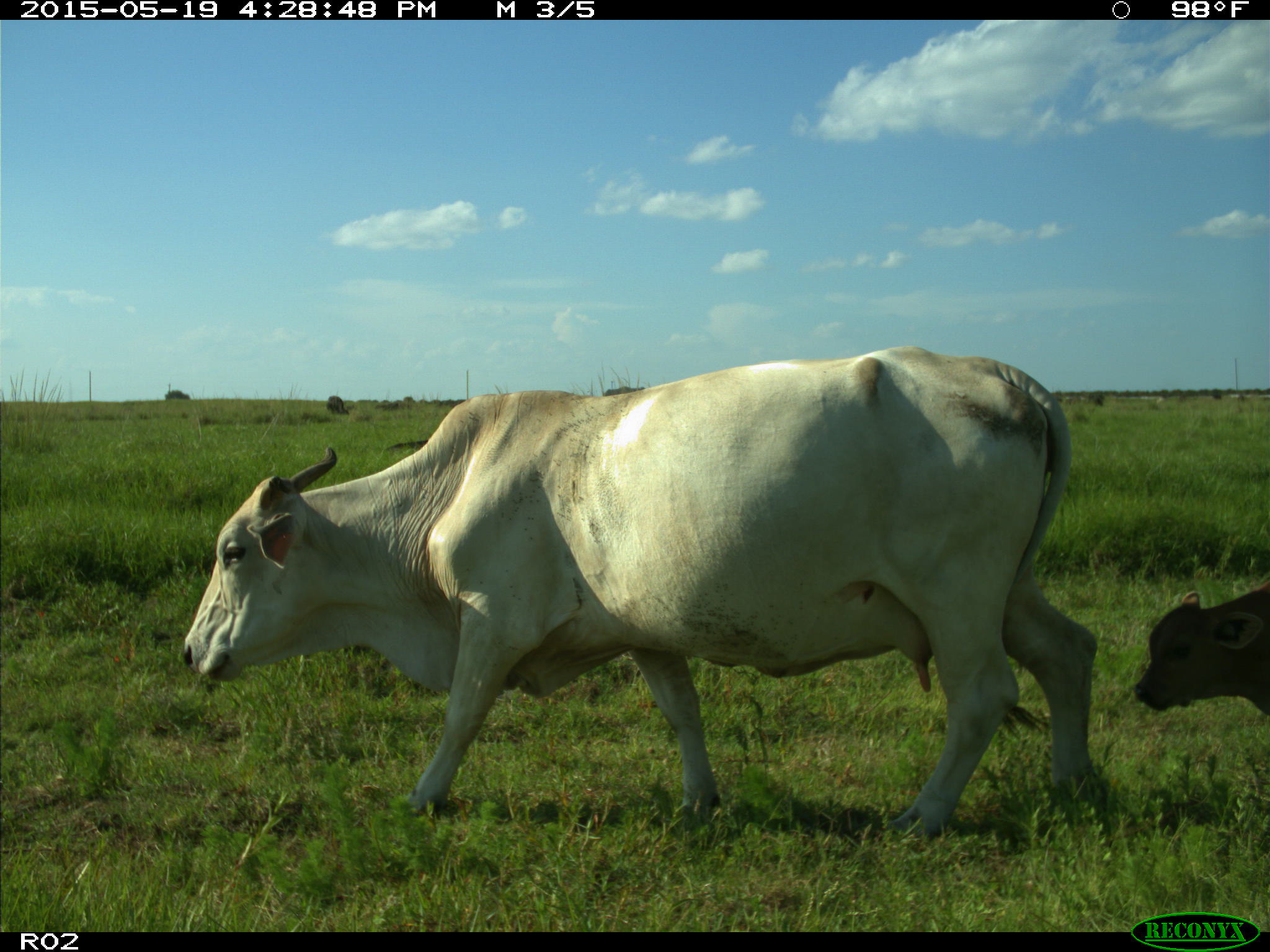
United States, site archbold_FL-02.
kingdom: Animalia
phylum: Chordata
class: Mammalia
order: Artiodactyla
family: Bovidae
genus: Bos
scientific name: Bos taurus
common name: domestic cow